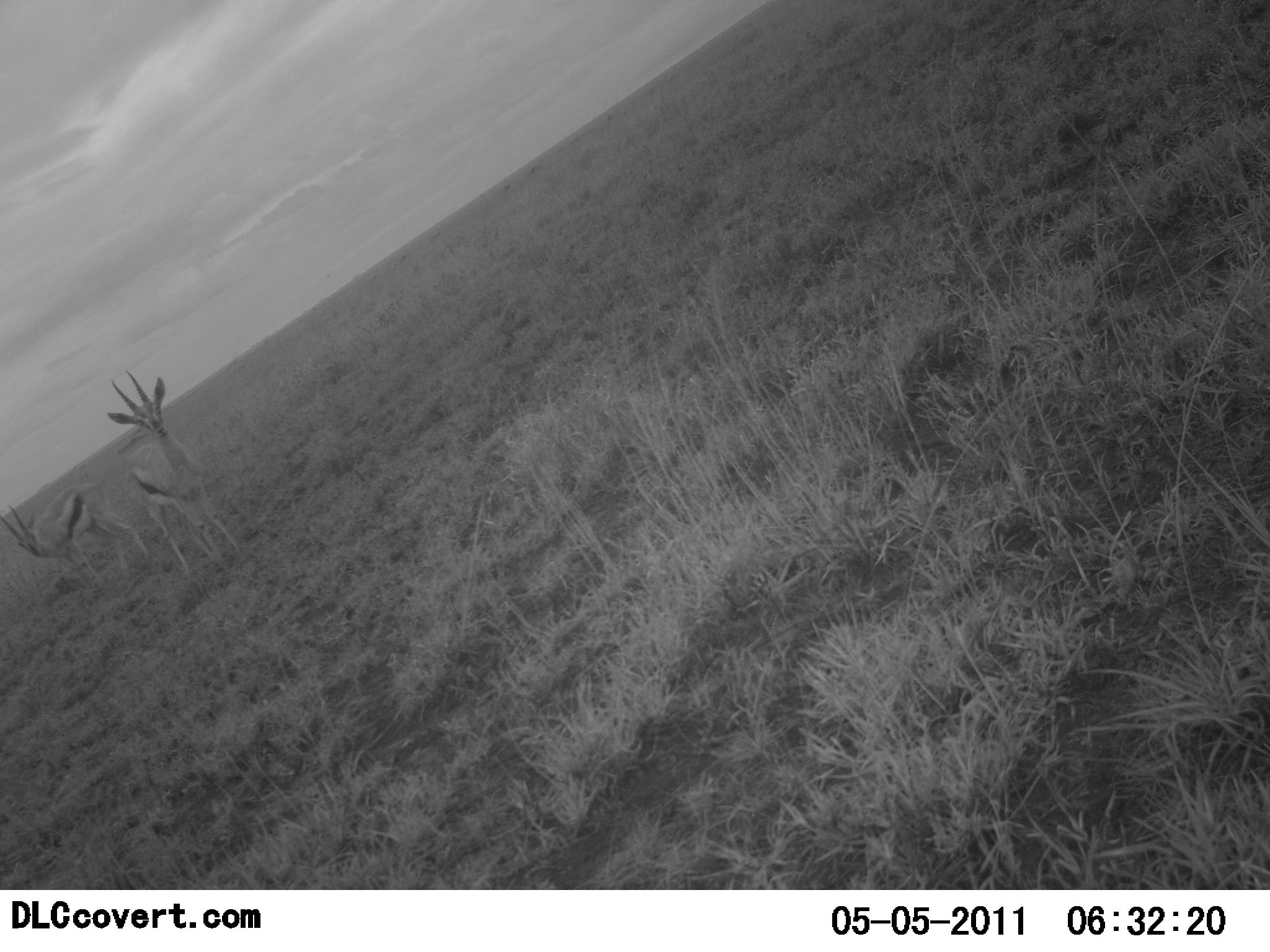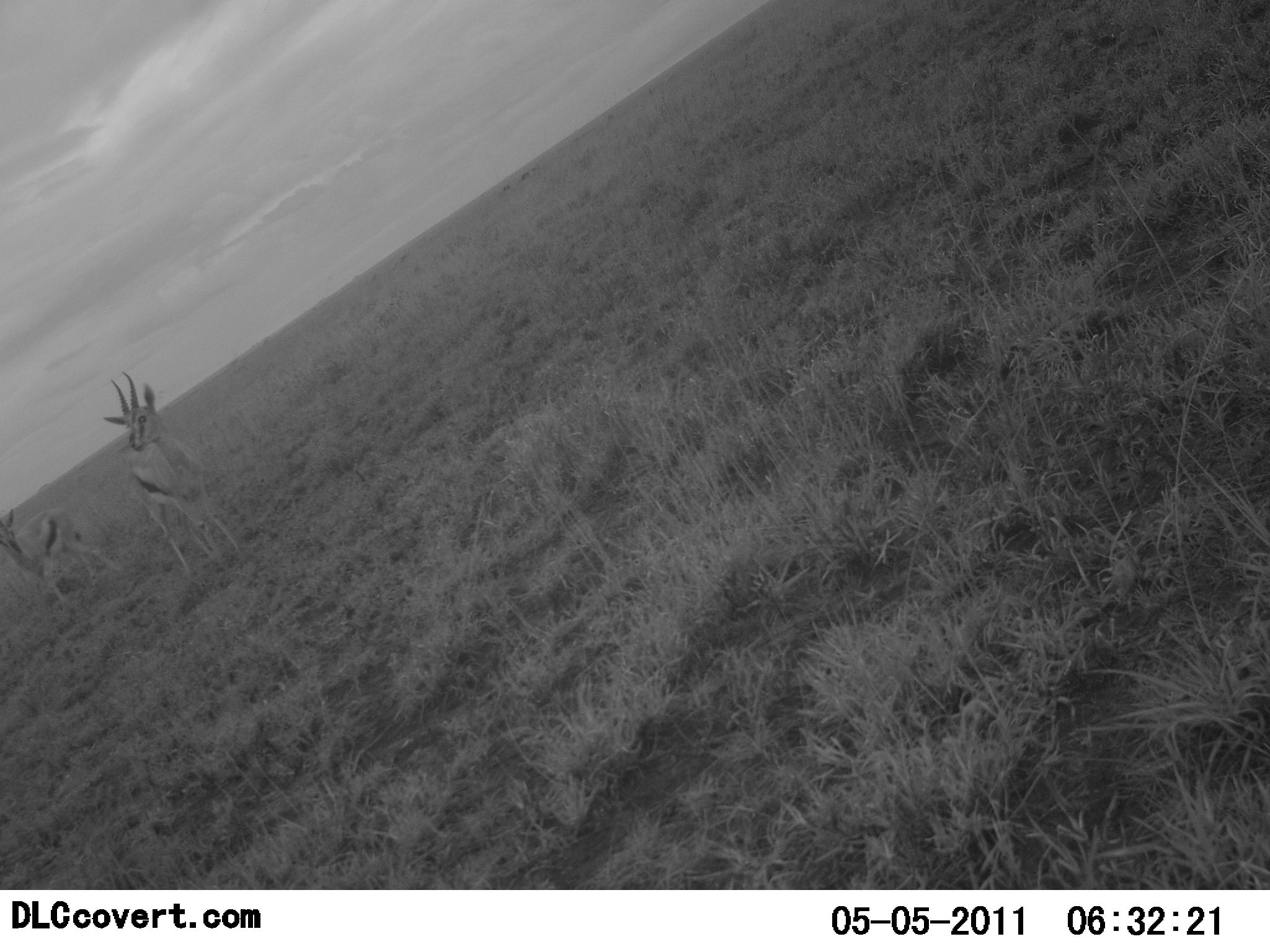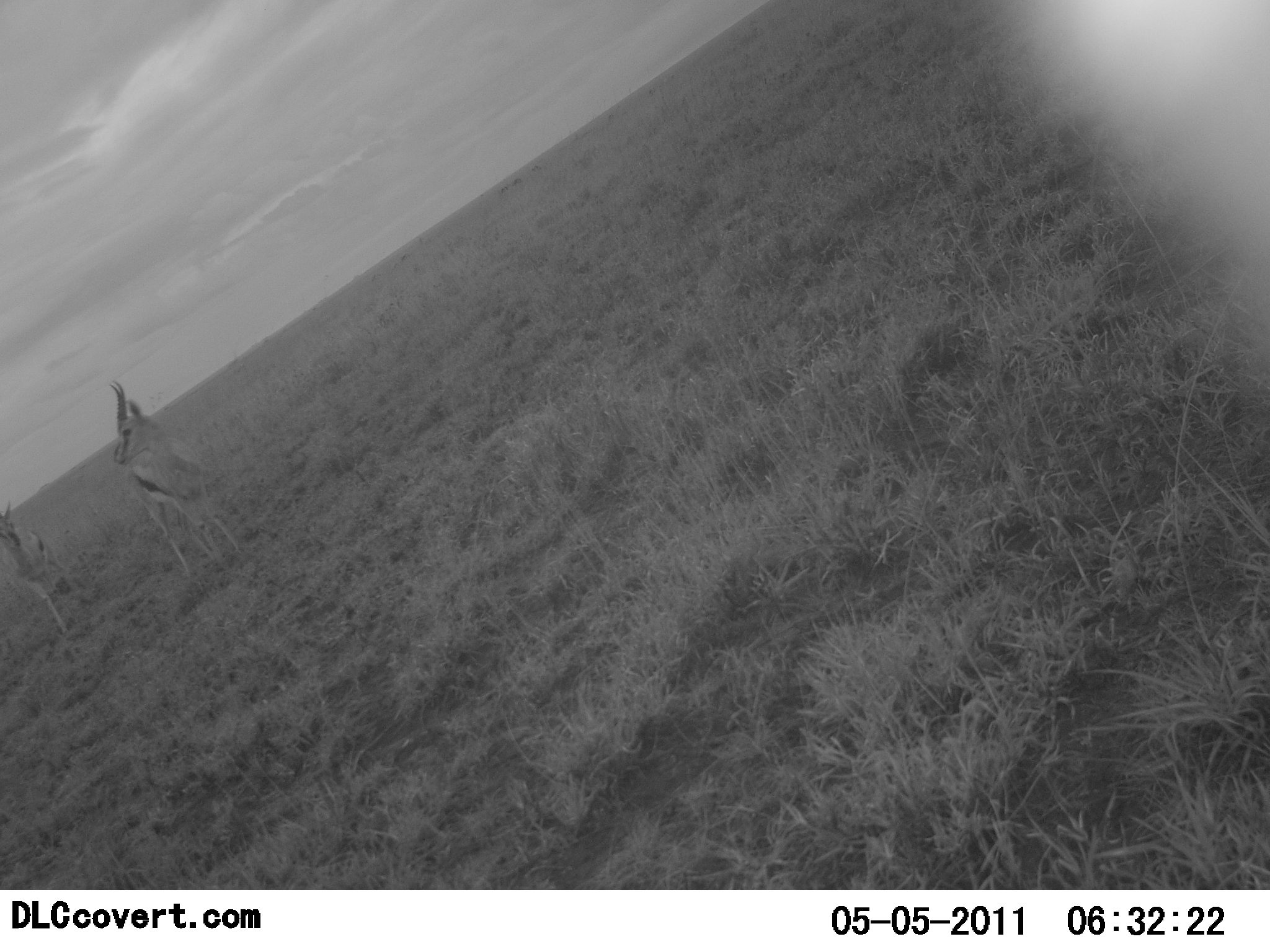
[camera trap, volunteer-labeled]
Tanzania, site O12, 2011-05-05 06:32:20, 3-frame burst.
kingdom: Animalia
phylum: Chordata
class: Mammalia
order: Artiodactyla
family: Bovidae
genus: Eudorcas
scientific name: Eudorcas thomsonii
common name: thomson's gazelle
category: gazellethomsons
Gazellethomsons (thomson's gazelle) (Eudorcas thomsonii), count 2. Behavior (volunteer vote fractions): standing 85%, resting 0%, moving 38%, interacting 0%. Young present (vote fraction): 0%. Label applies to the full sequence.